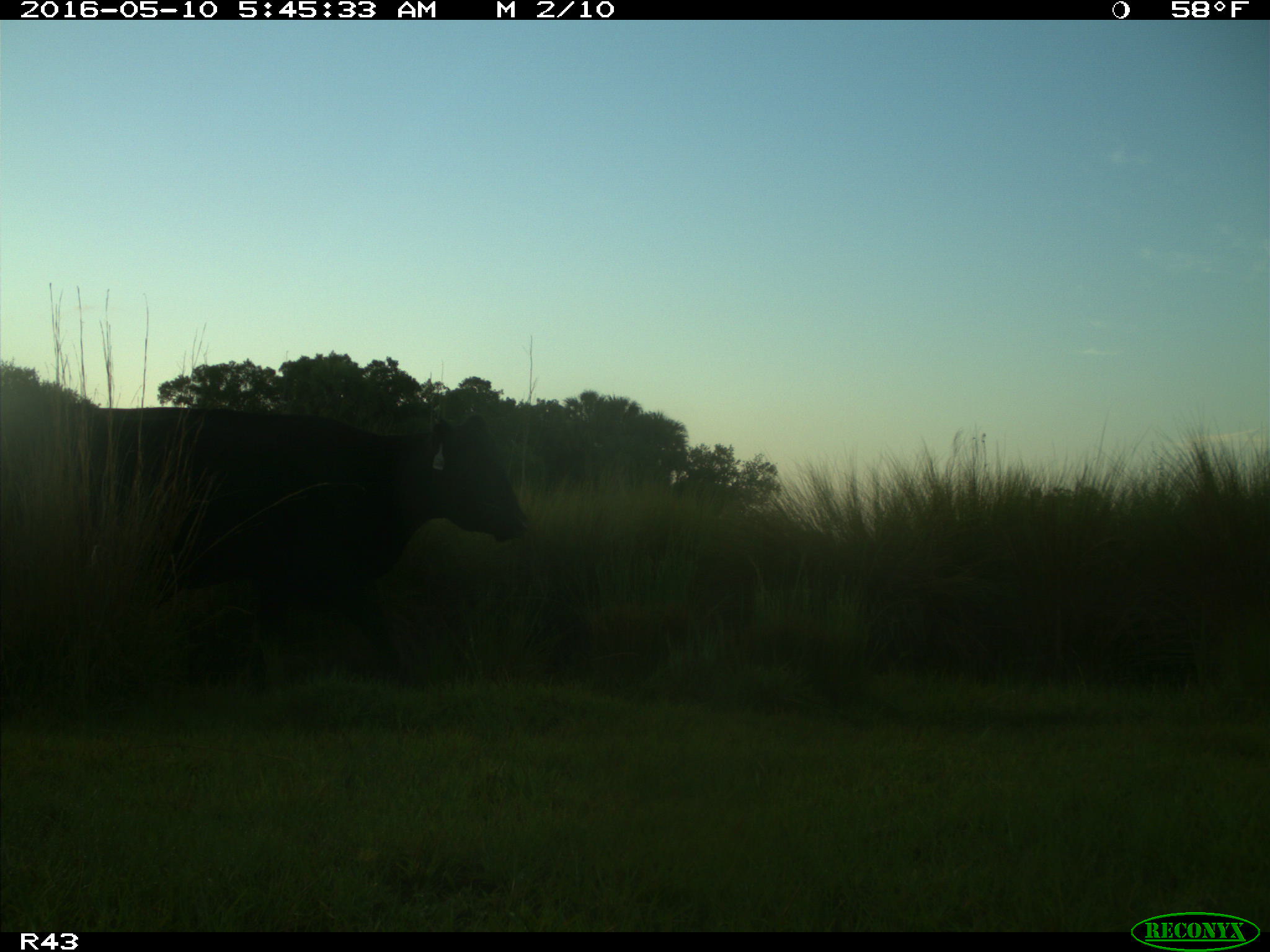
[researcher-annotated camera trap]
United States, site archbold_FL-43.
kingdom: Animalia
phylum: Chordata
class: Mammalia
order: Artiodactyla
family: Bovidae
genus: Bos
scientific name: Bos taurus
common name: domestic cow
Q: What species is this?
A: Bos taurus (domestic cow).